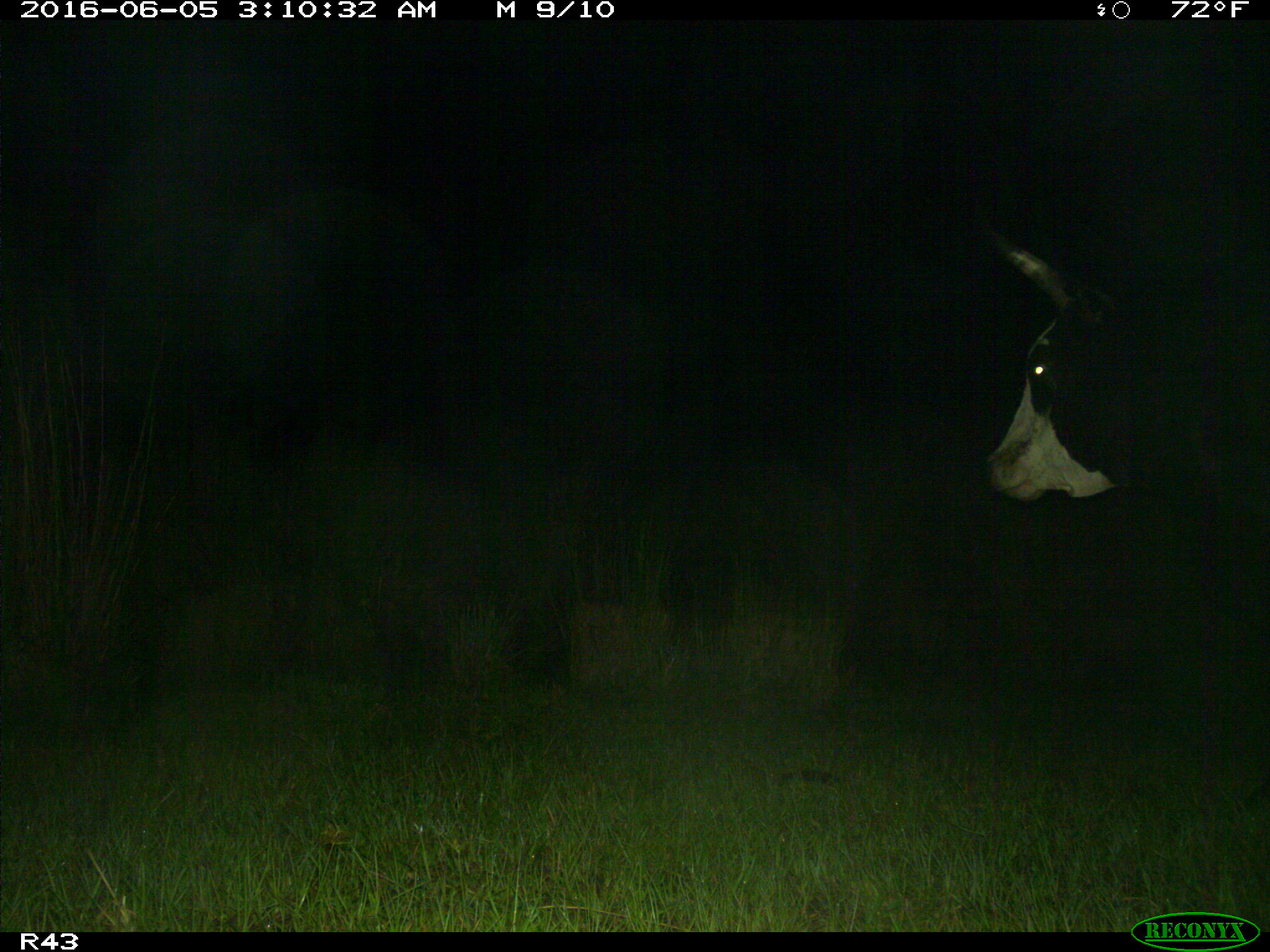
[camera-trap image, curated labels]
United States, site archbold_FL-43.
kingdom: Animalia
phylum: Chordata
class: Mammalia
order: Artiodactyla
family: Bovidae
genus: Bos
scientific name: Bos taurus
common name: domestic cow